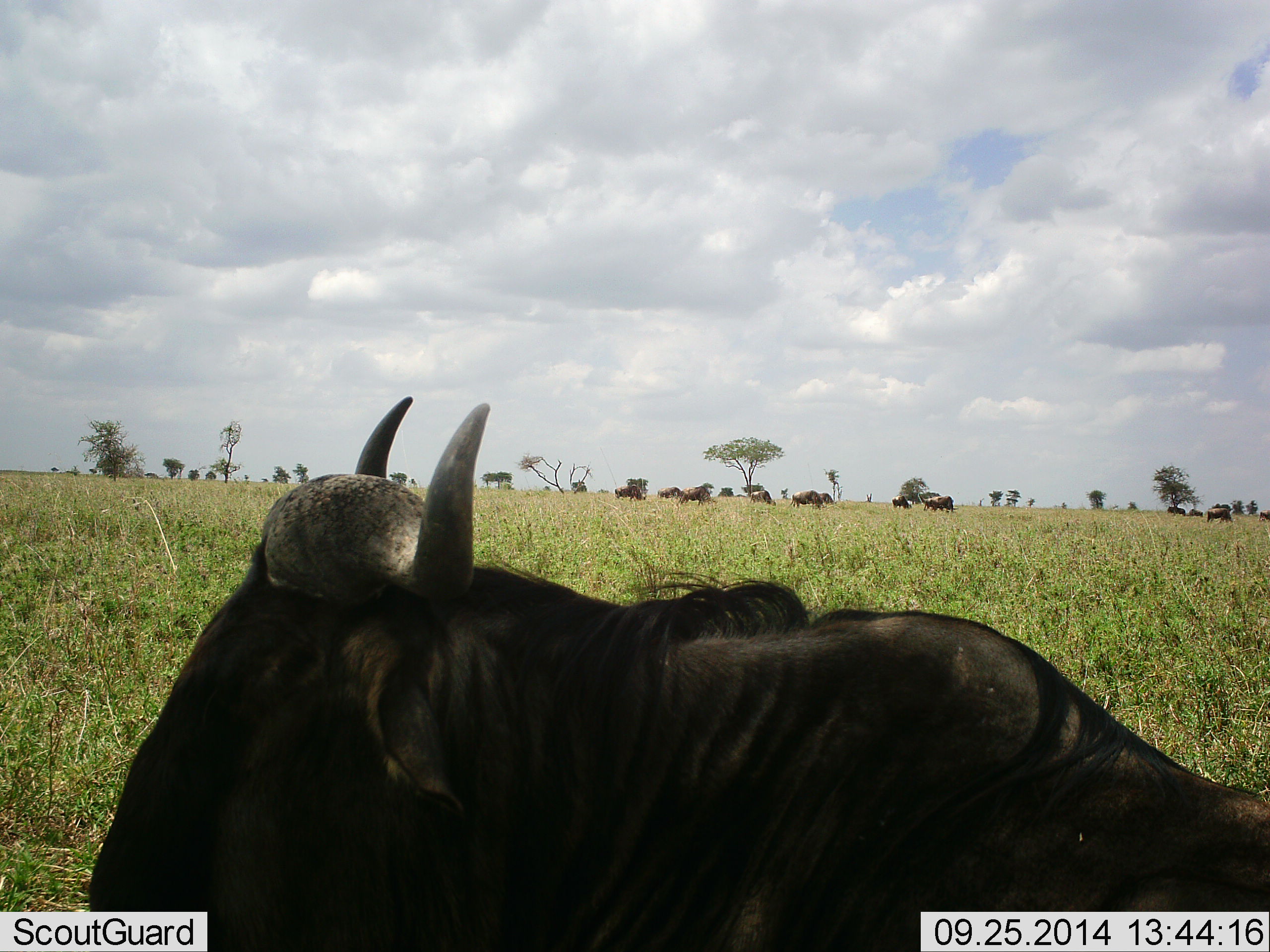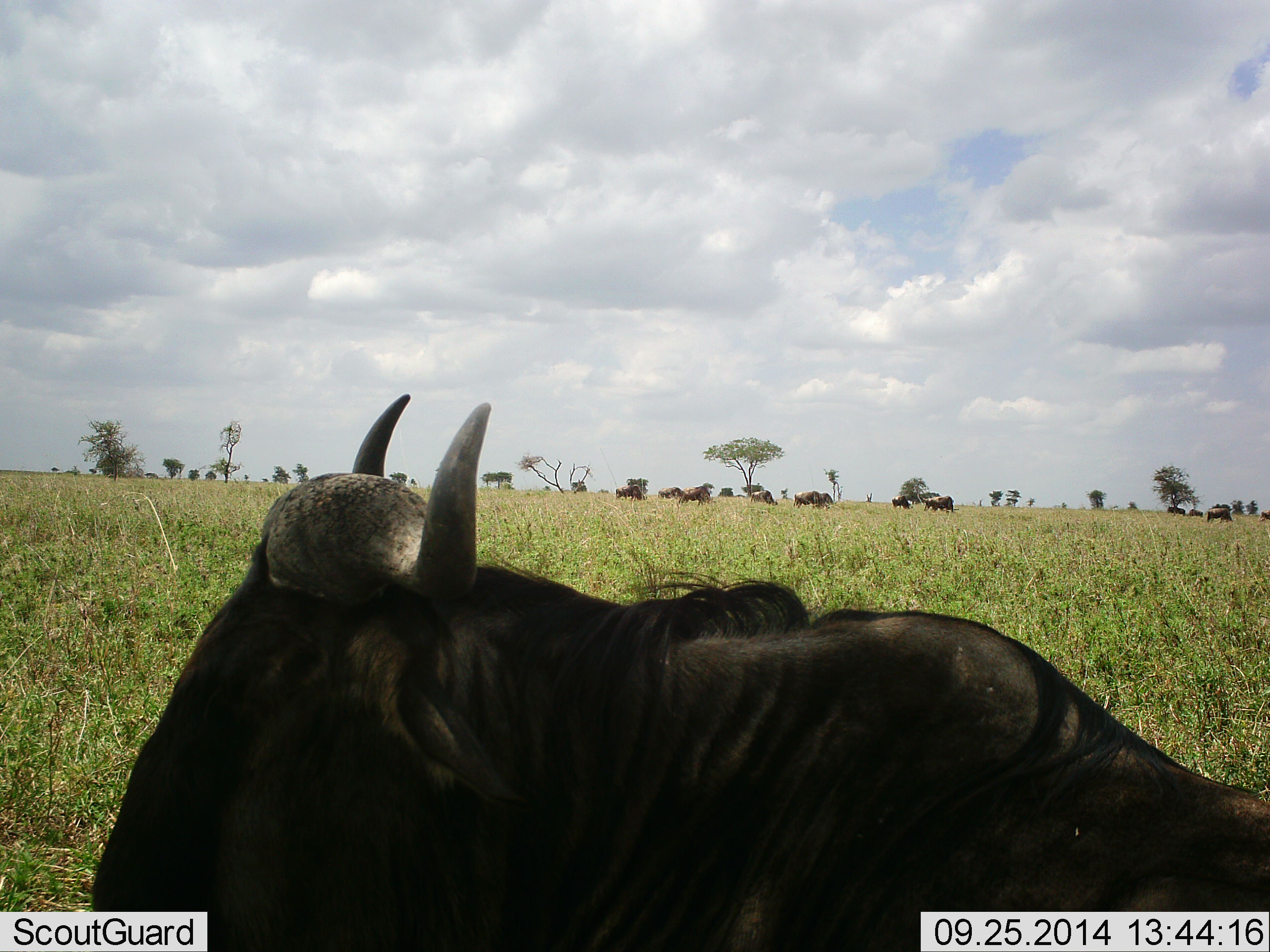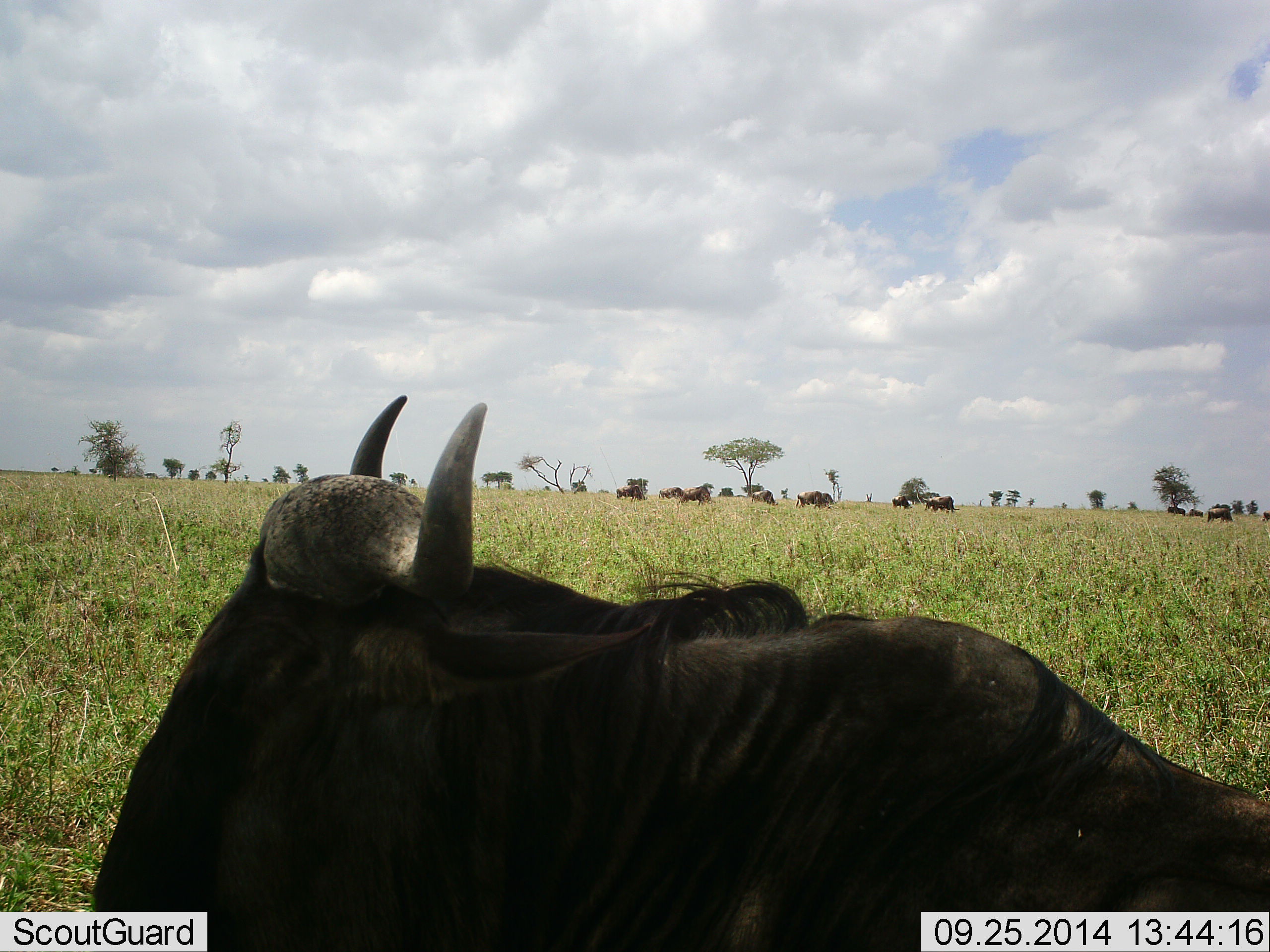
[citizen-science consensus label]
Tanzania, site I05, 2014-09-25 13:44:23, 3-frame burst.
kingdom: Animalia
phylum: Chordata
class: Mammalia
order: Artiodactyla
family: Bovidae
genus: Connochaetes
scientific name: Connochaetes taurinus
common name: blue wildebeest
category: wildebeest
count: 11-50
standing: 50%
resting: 60%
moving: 20%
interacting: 0%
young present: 0%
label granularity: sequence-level